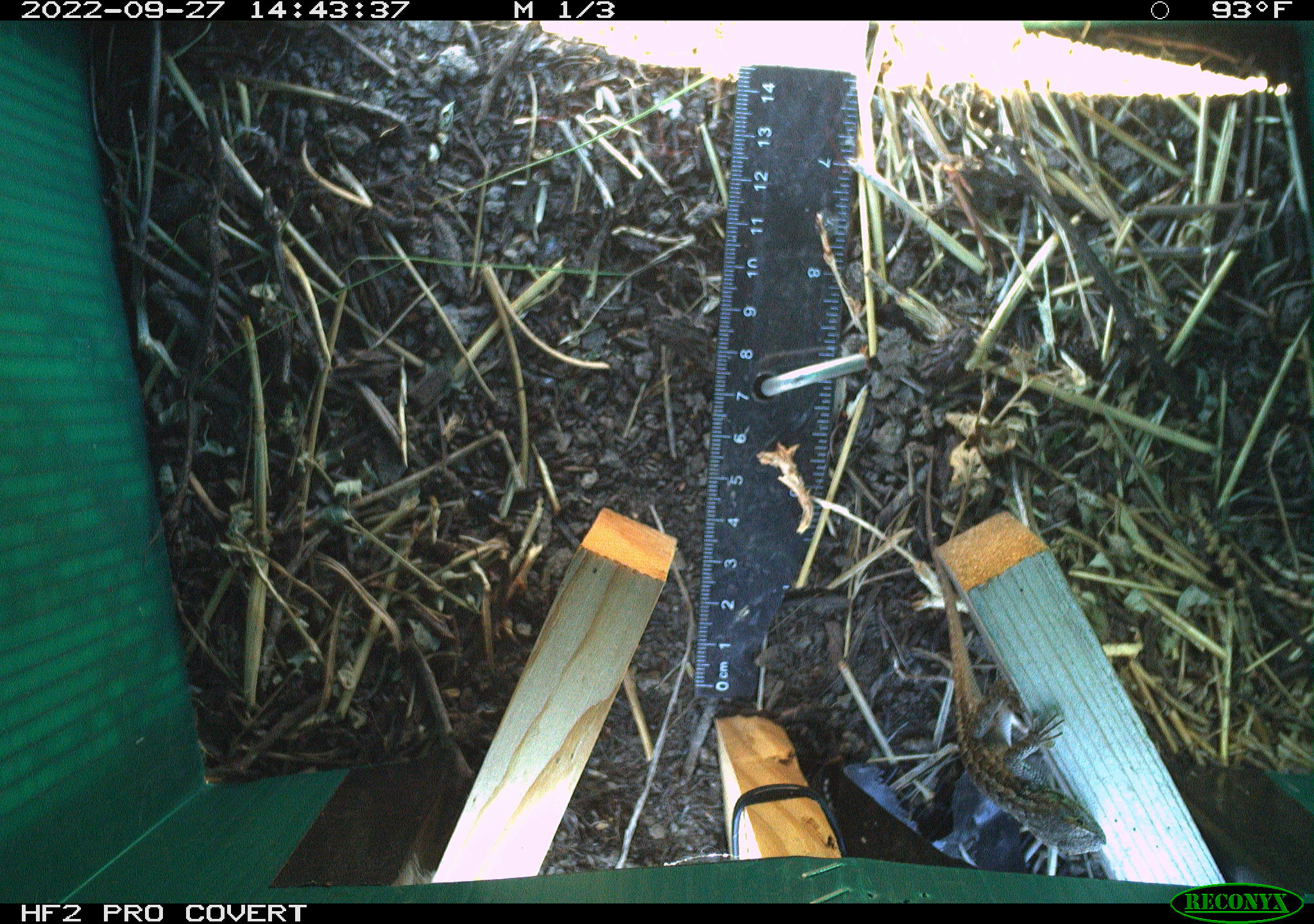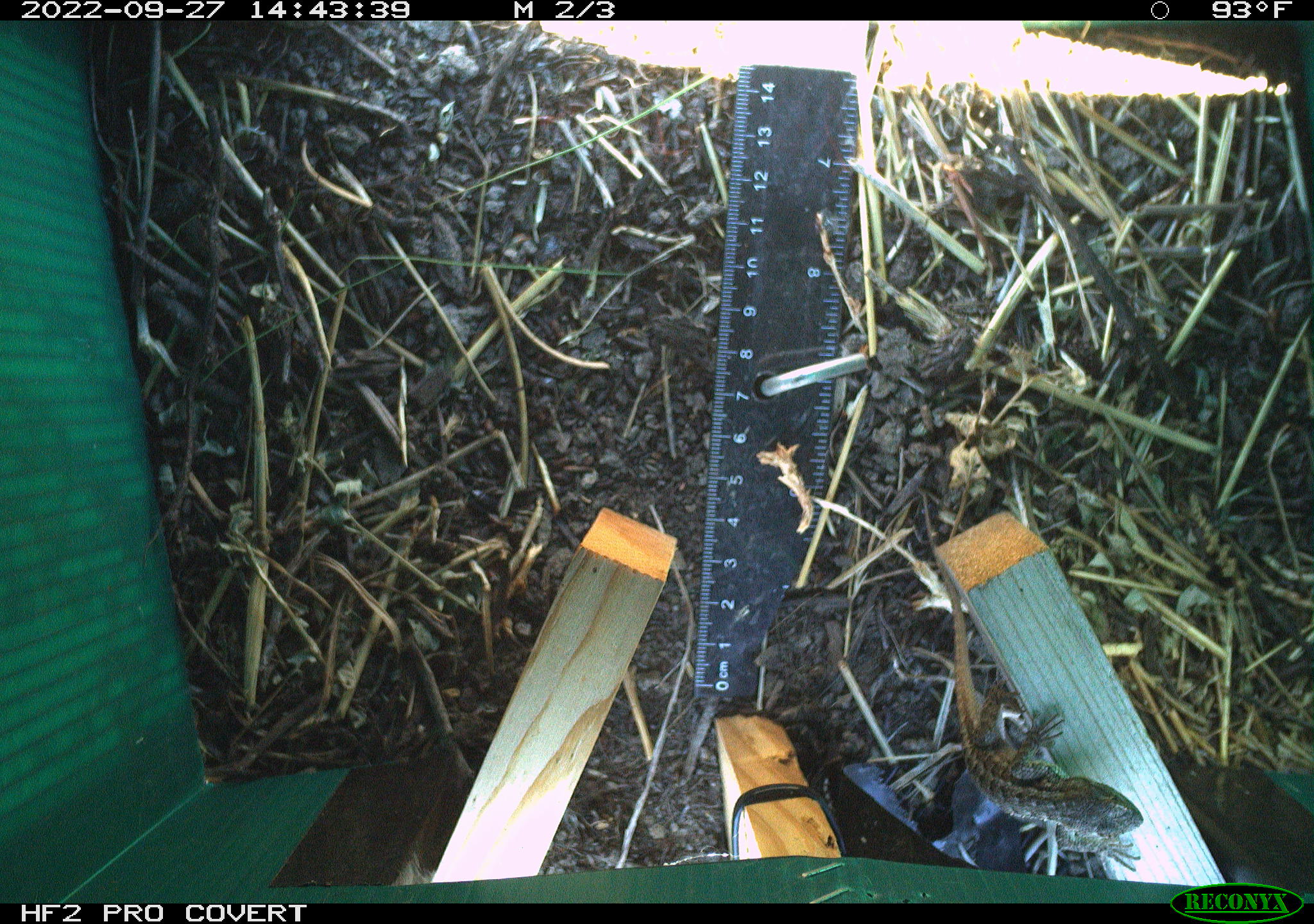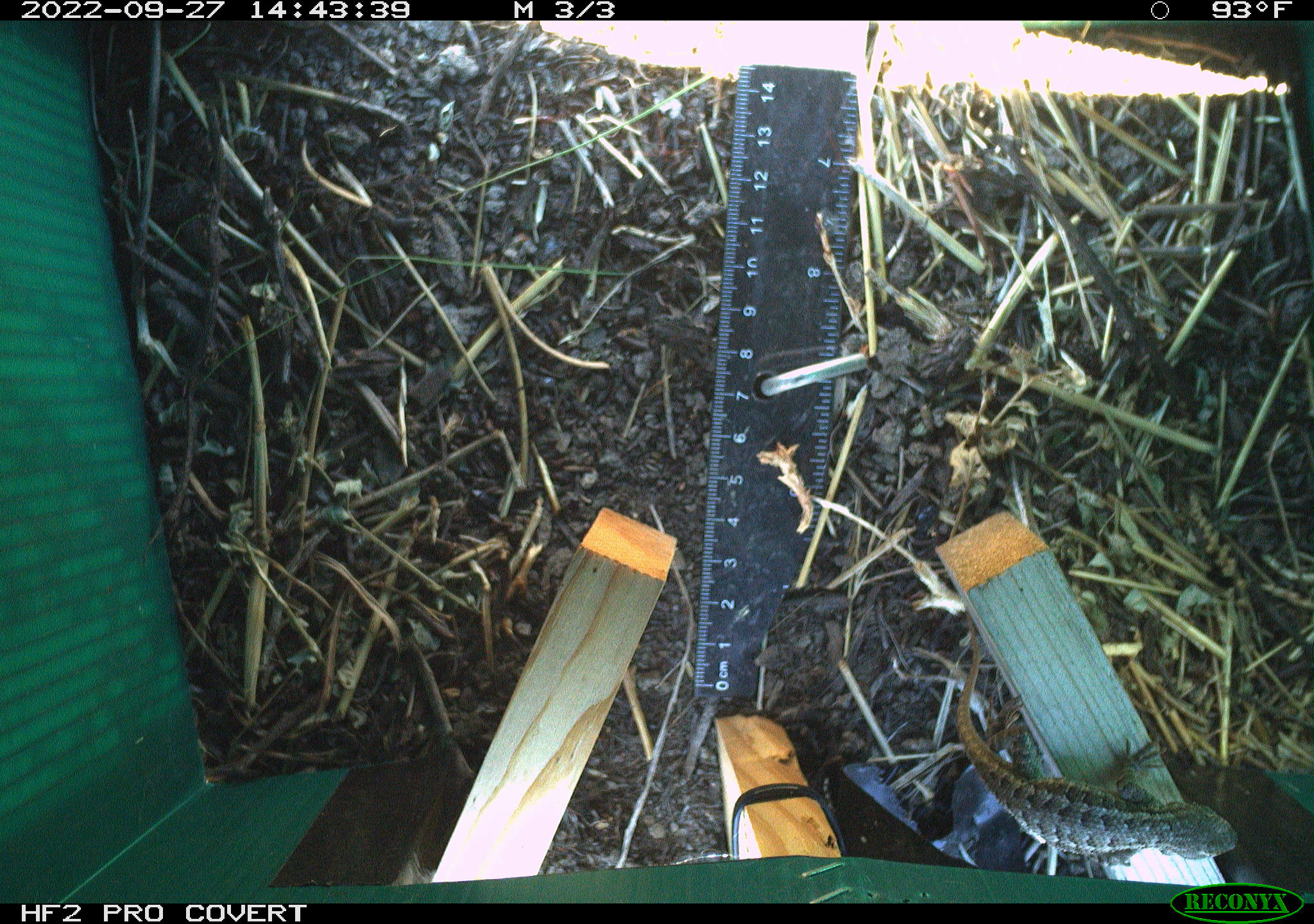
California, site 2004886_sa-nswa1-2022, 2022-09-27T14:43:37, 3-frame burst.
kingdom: Animalia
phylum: Chordata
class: Reptilia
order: Squamata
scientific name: Squamata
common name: lizards and snakes